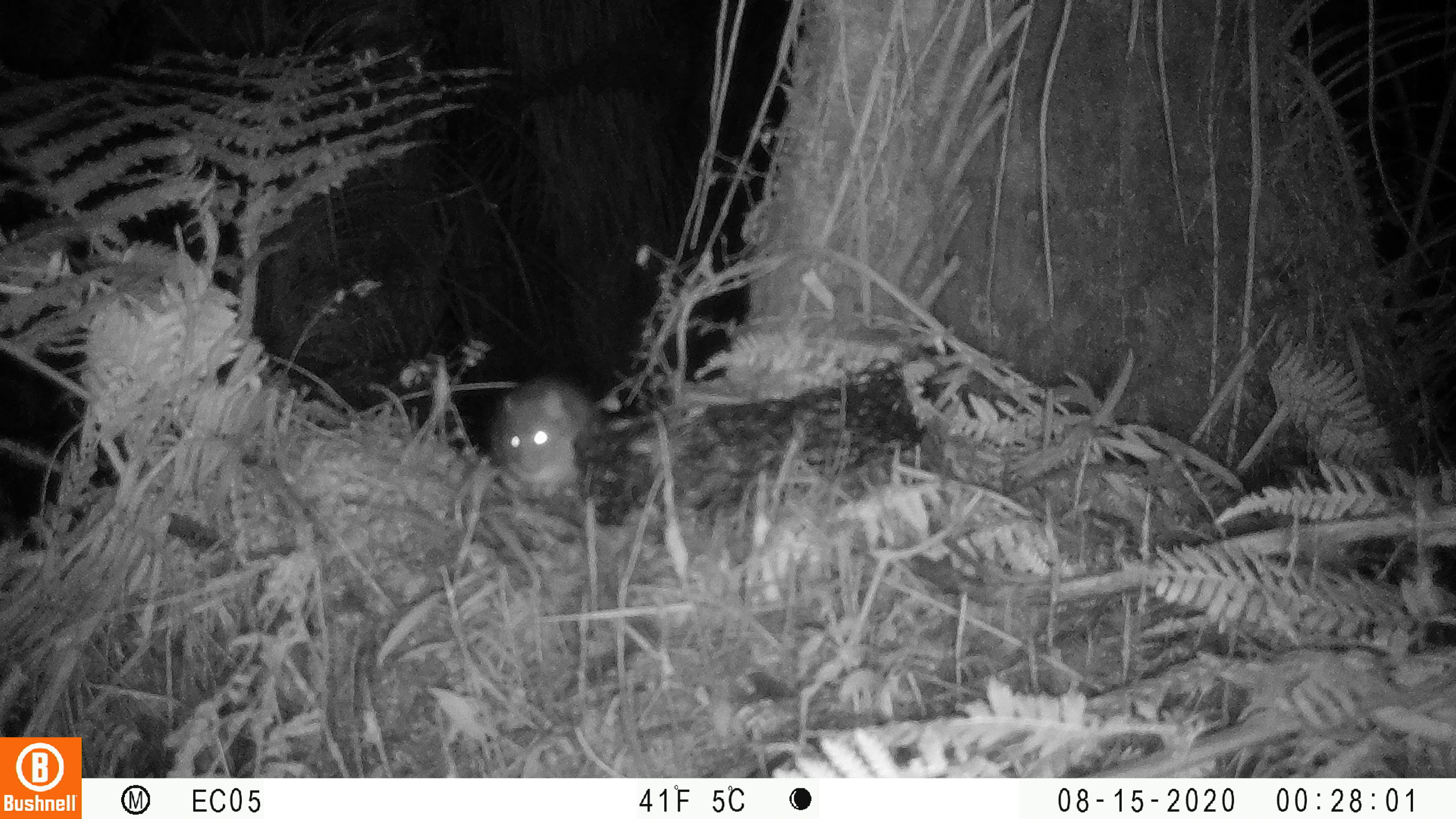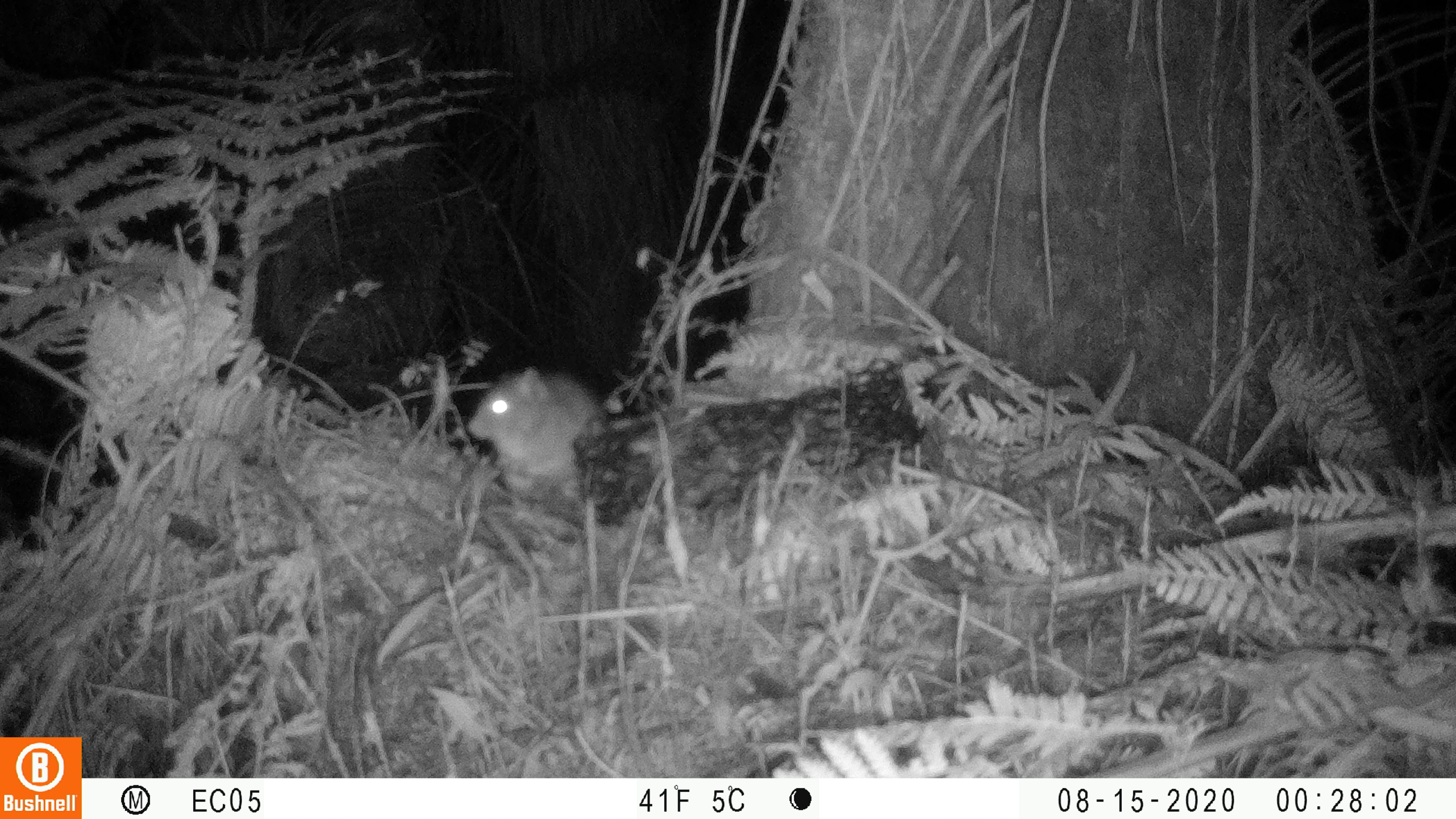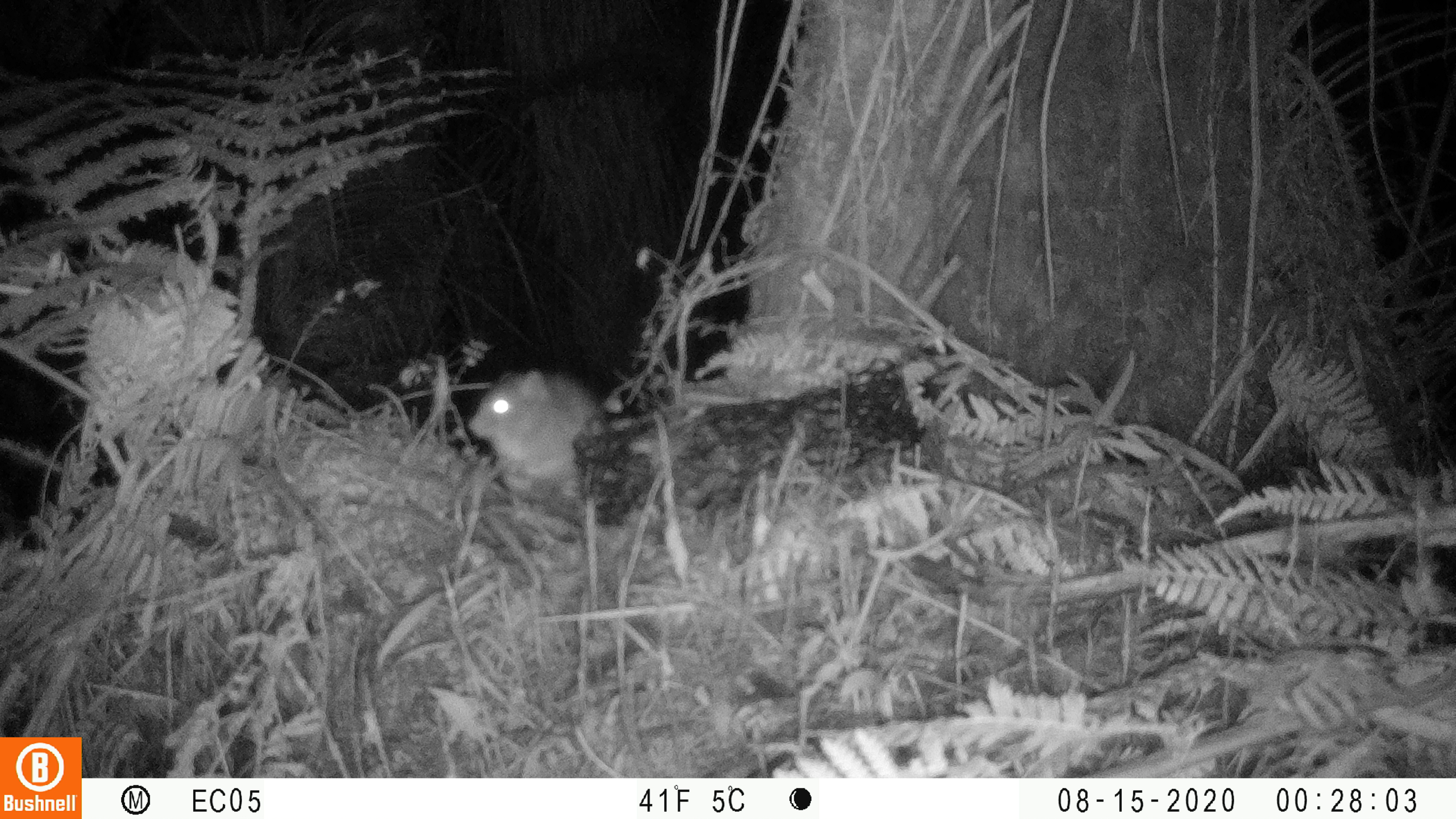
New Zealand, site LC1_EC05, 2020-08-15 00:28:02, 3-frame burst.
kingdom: Animalia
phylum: Chordata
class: Mammalia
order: Rodentia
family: Muridae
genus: Rattus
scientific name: Rattus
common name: rat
Rat (Rattus).